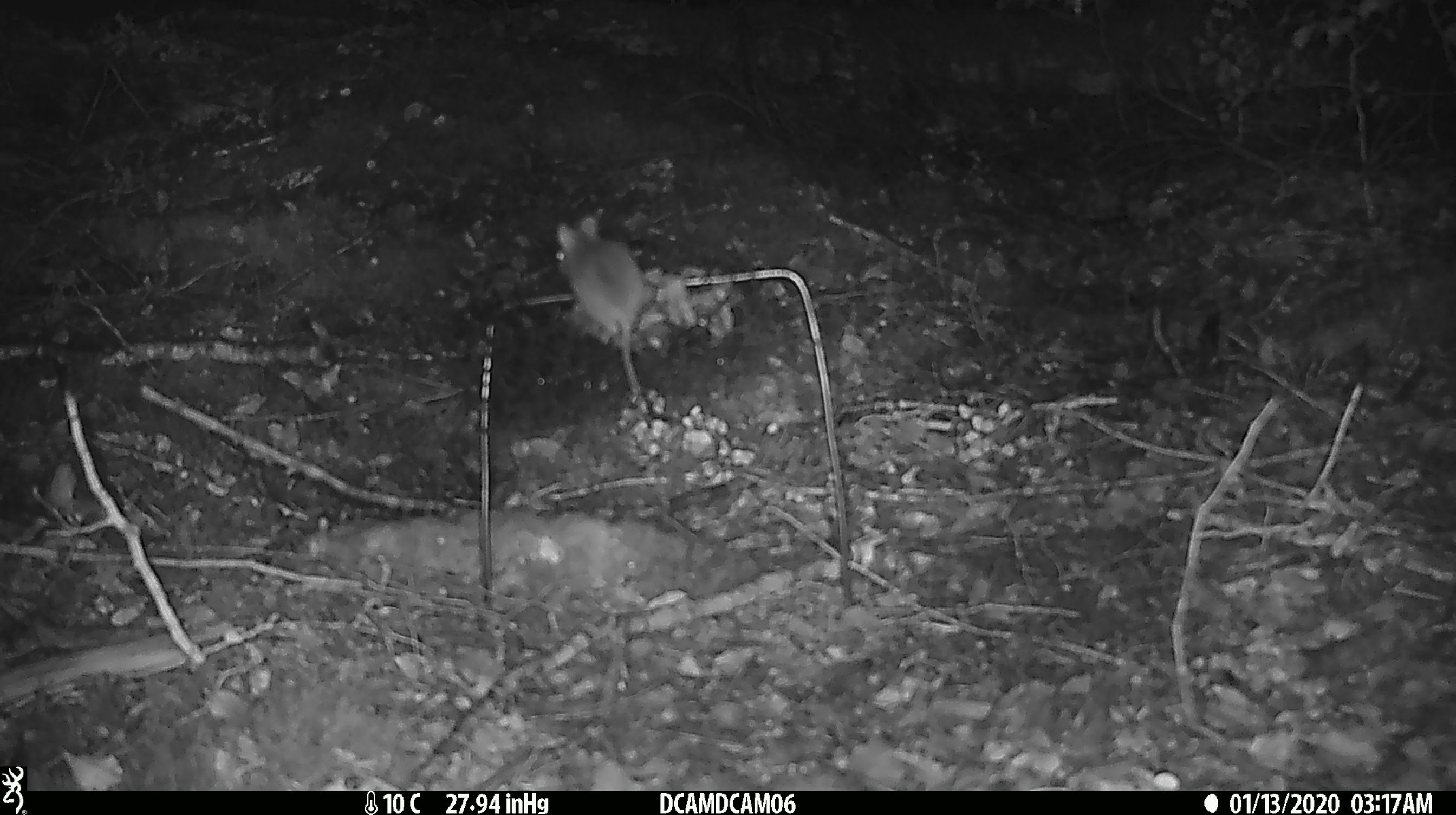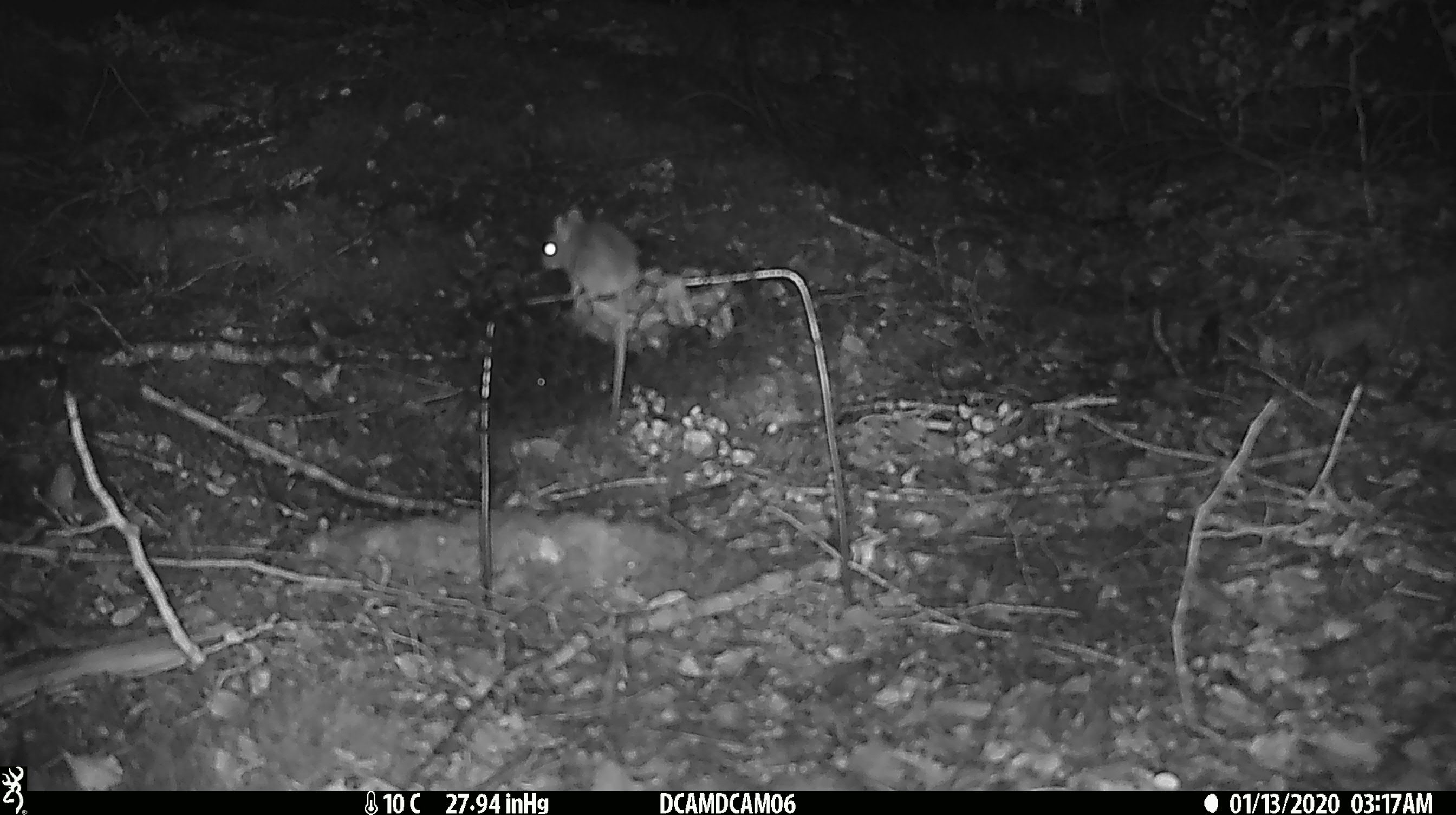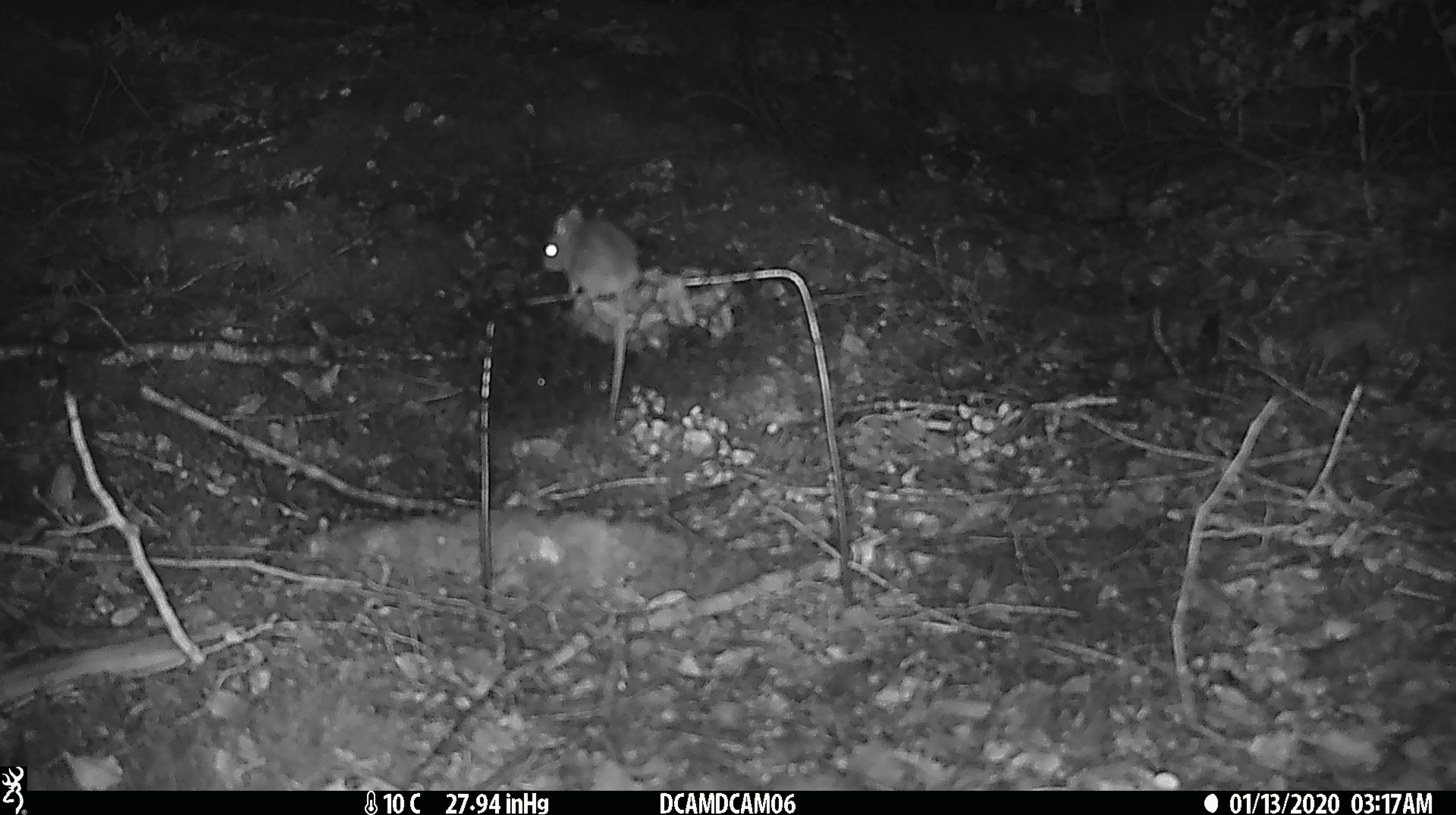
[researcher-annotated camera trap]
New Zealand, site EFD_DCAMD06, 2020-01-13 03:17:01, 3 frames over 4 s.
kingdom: Animalia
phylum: Chordata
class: Mammalia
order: Rodentia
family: Muridae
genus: Mus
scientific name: Mus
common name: mouse